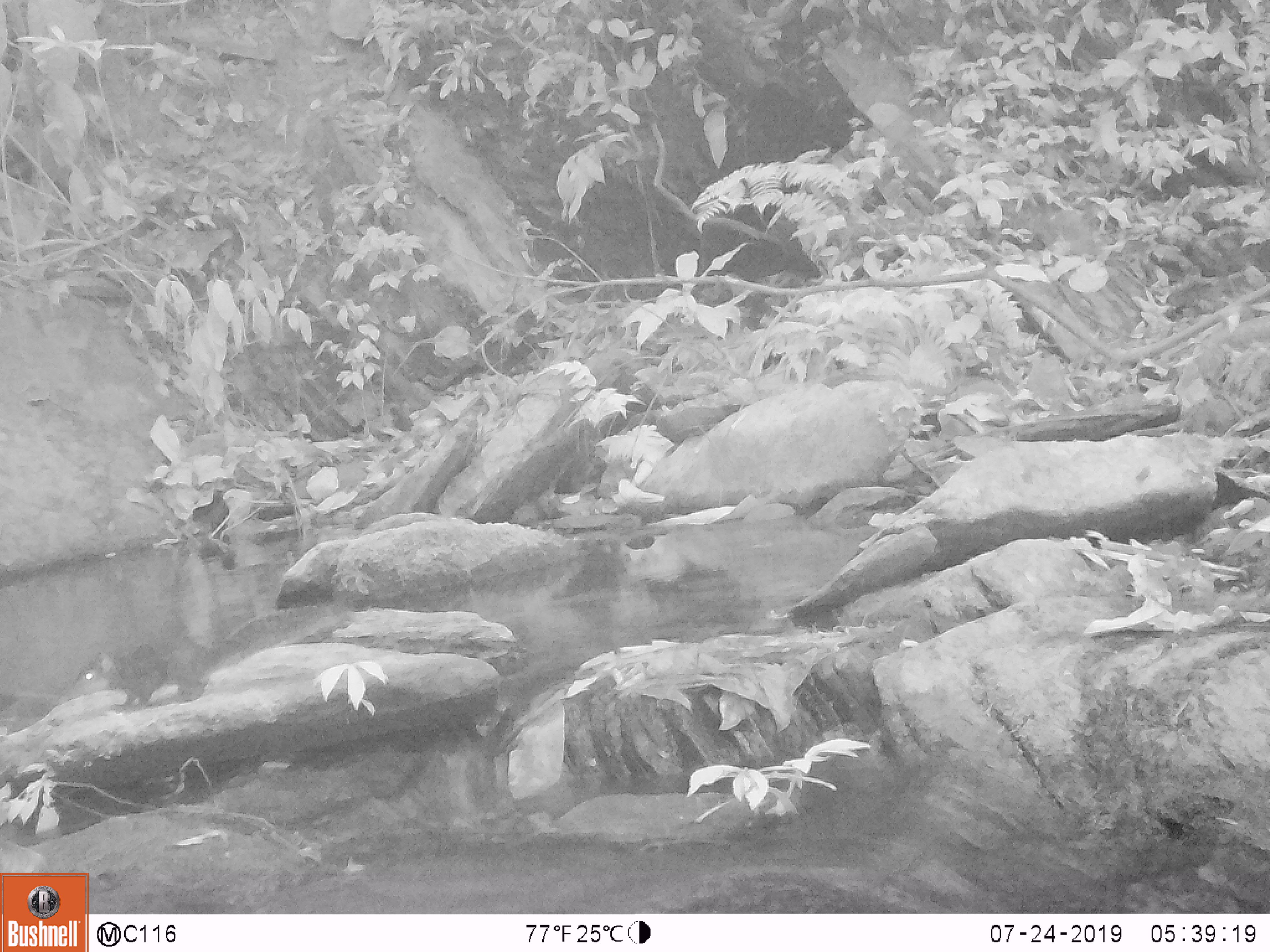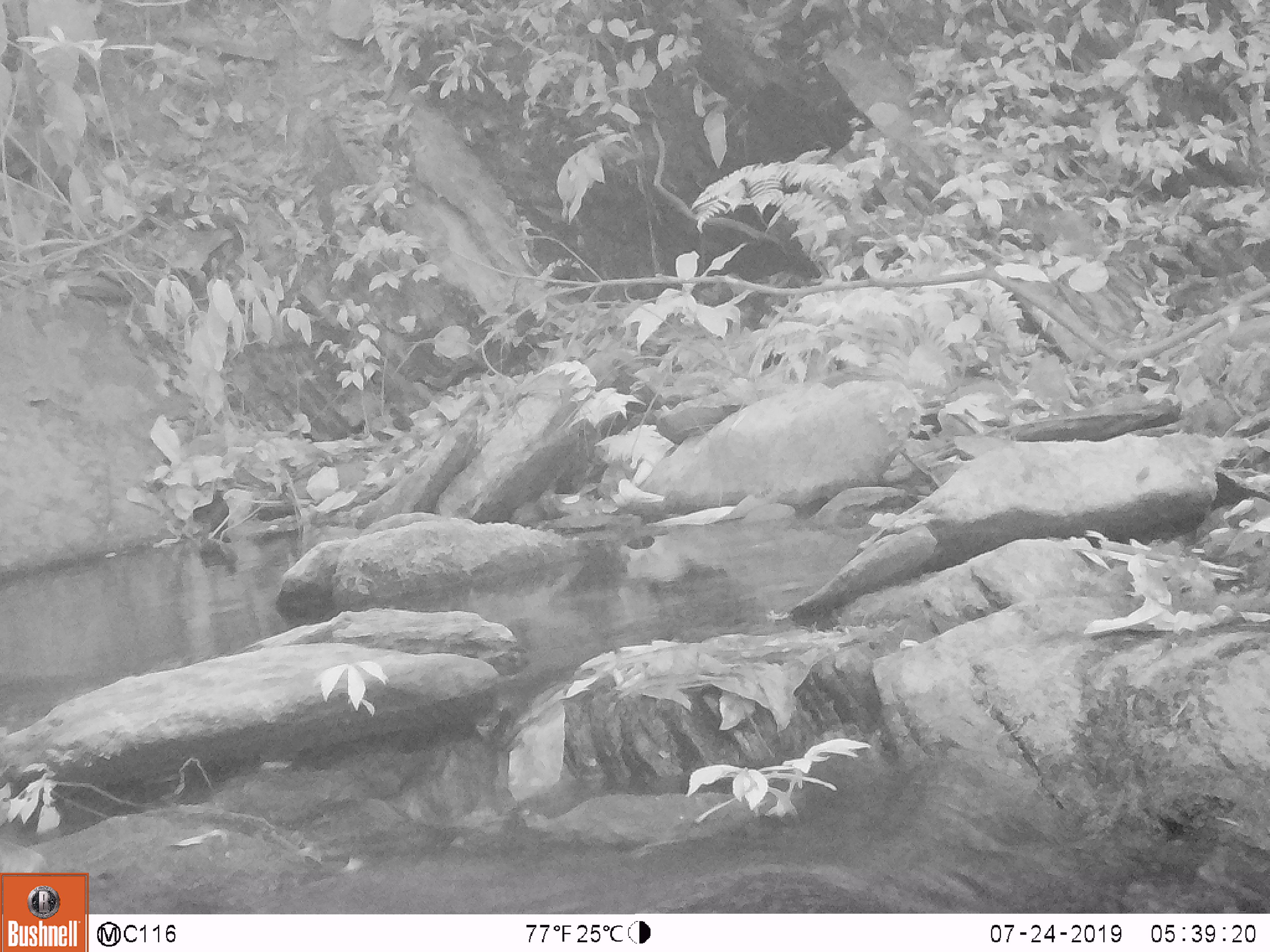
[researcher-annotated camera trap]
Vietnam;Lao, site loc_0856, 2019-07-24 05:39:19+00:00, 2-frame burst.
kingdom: Animalia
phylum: Chordata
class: Mammalia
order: Rodentia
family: Sciuridae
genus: Dremomys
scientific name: Dremomys rufigenis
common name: red-cheeked squirrel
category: red cheeked squirrel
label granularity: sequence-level